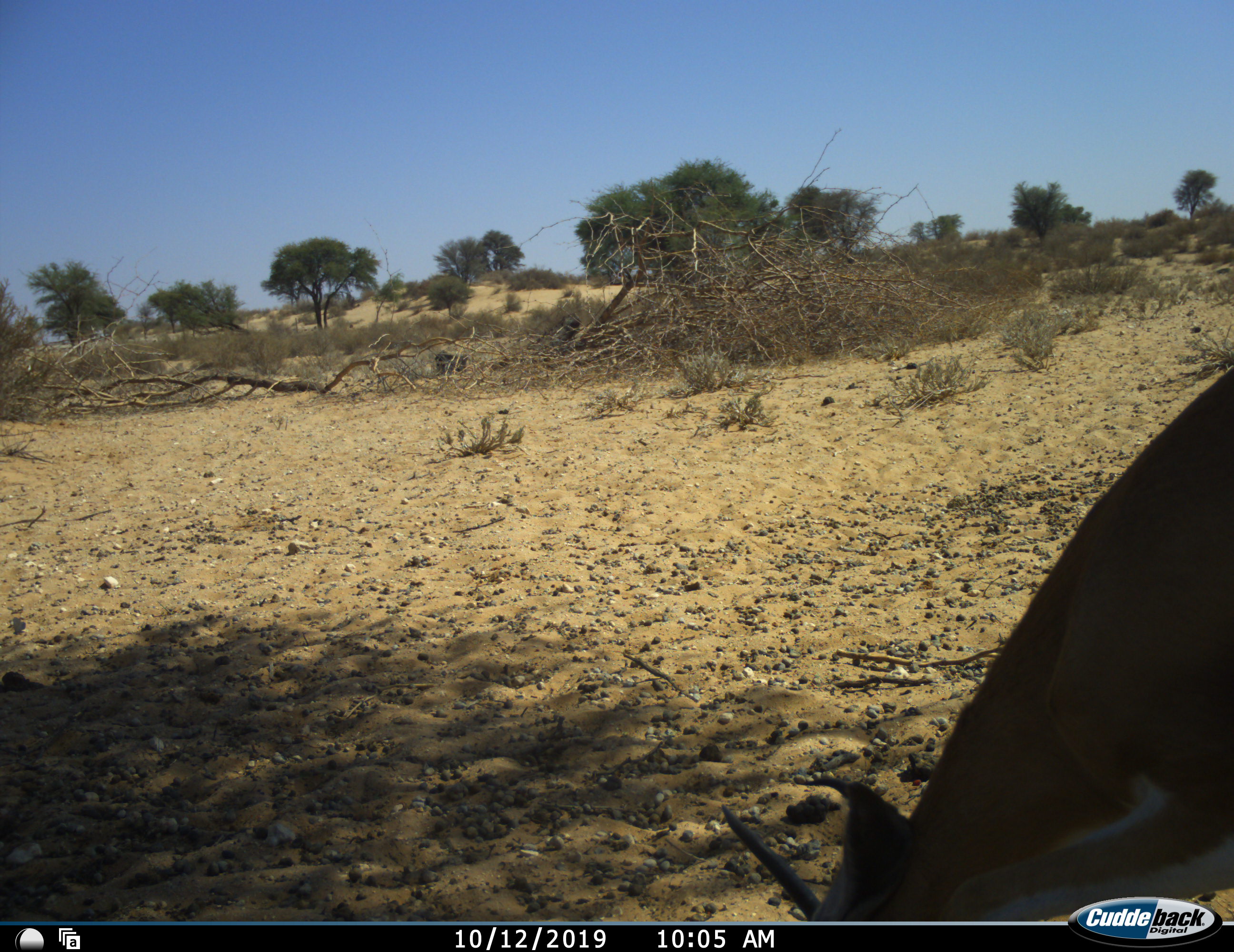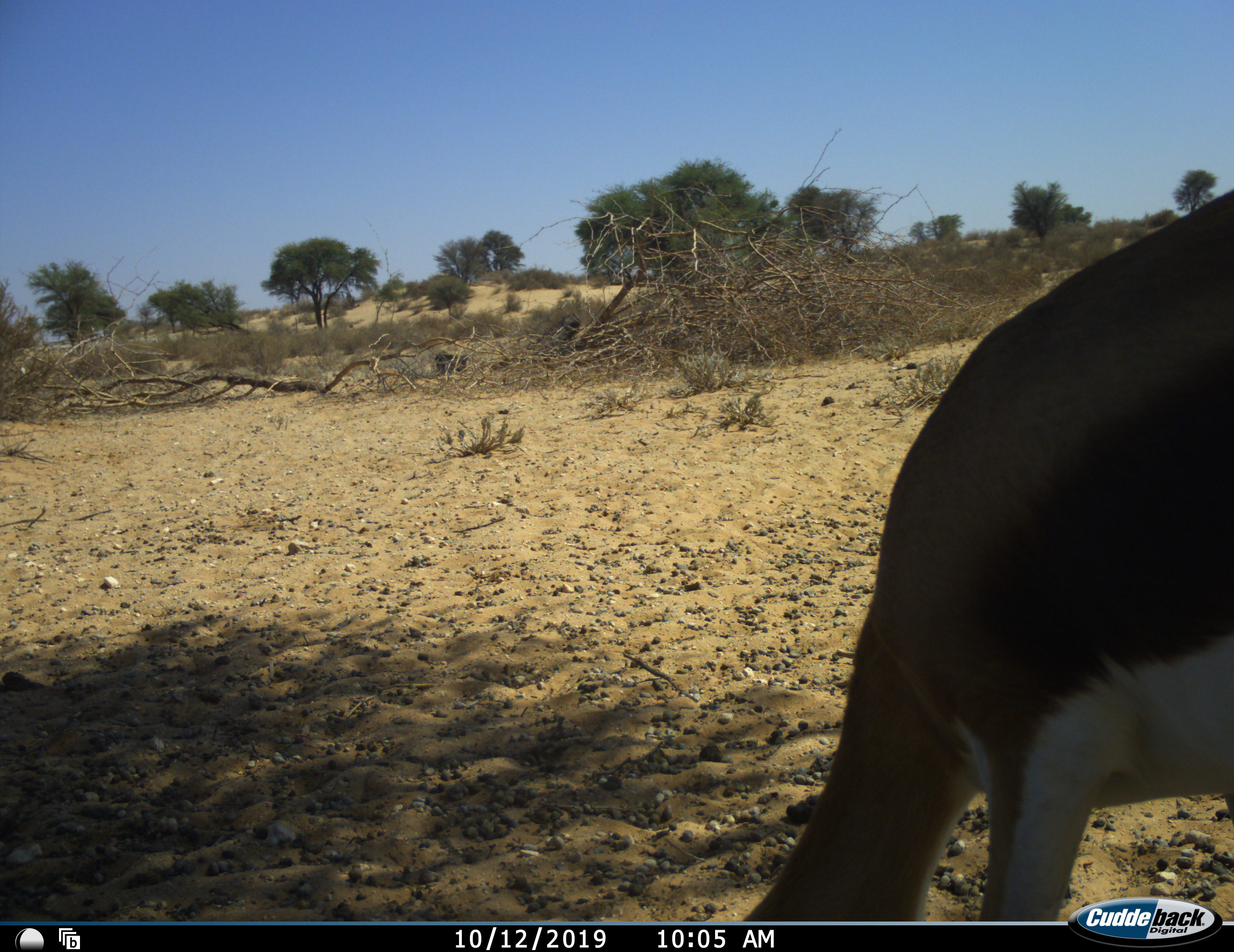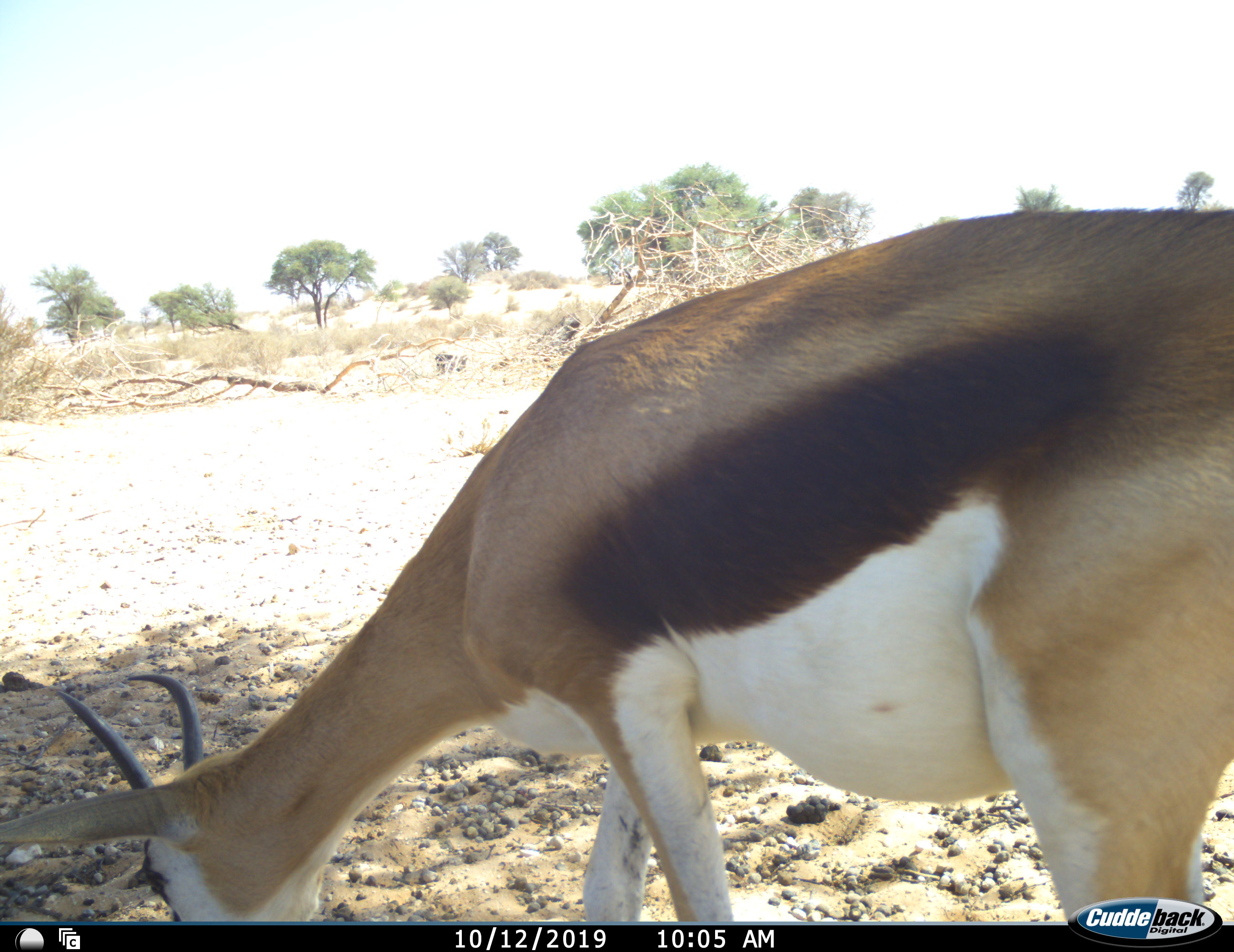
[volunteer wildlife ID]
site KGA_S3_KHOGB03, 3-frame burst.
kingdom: Animalia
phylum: Chordata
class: Mammalia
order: Artiodactyla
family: Bovidae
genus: Antidorcas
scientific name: Antidorcas marsupialis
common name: springbok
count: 1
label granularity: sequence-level